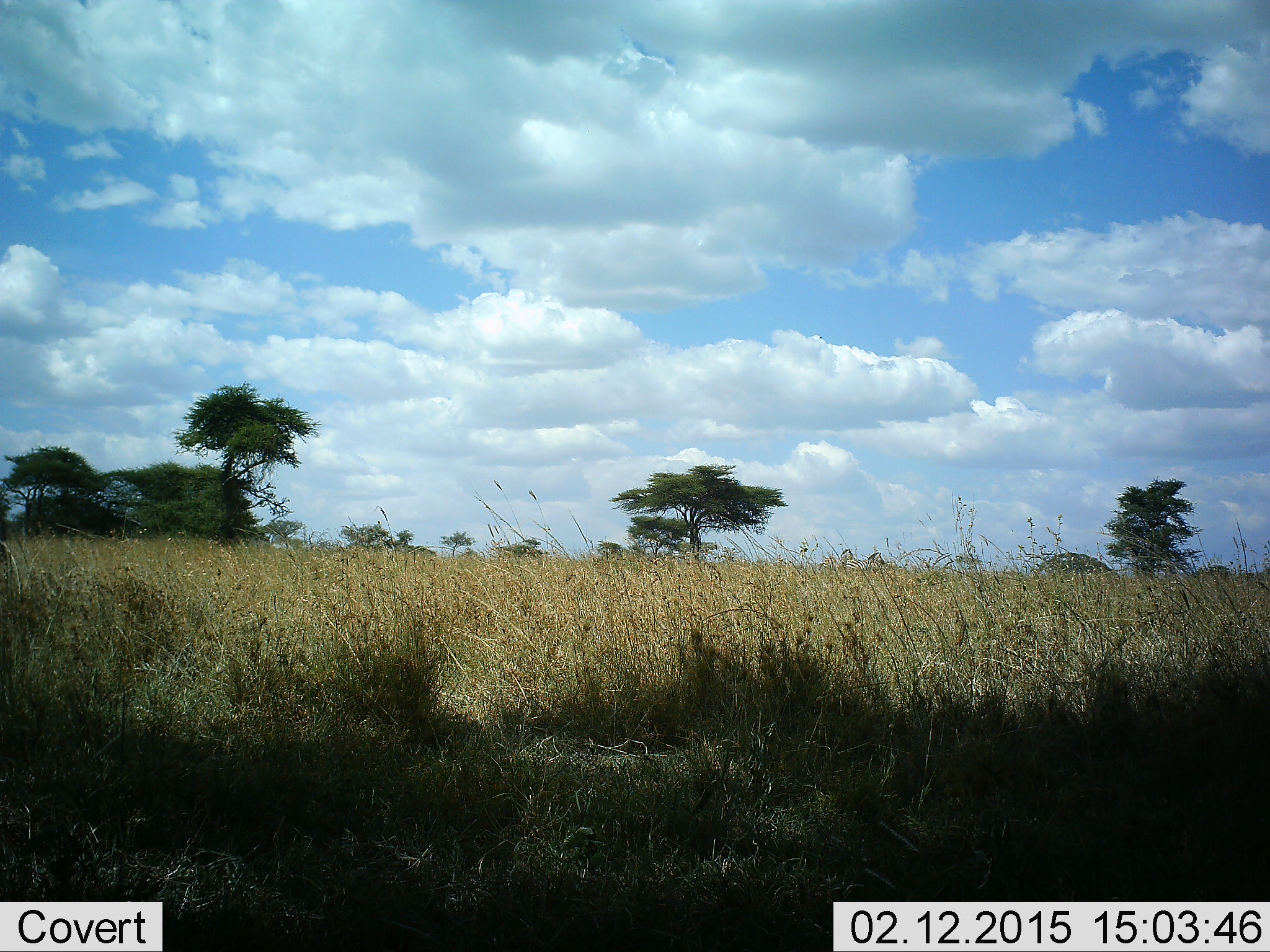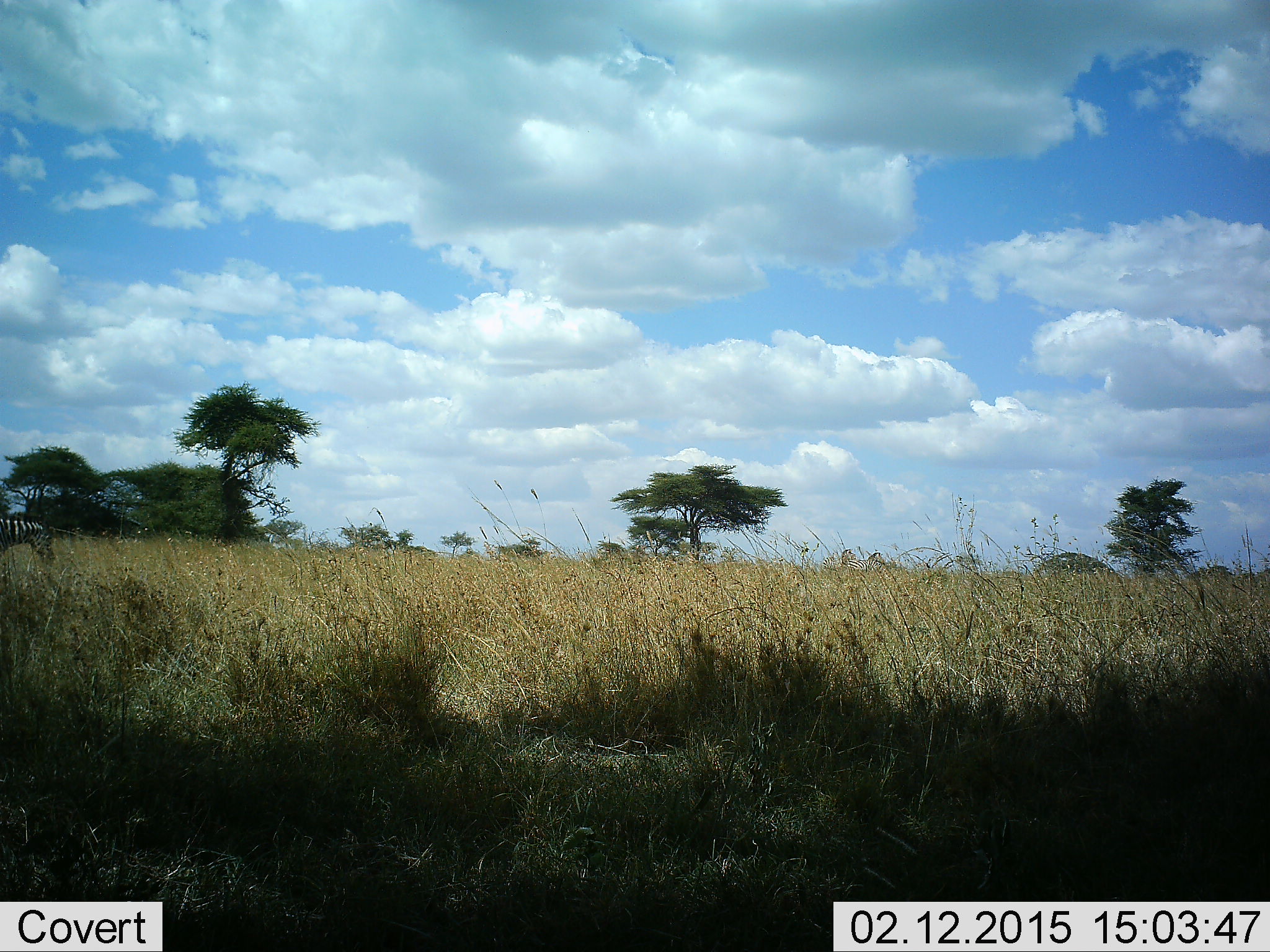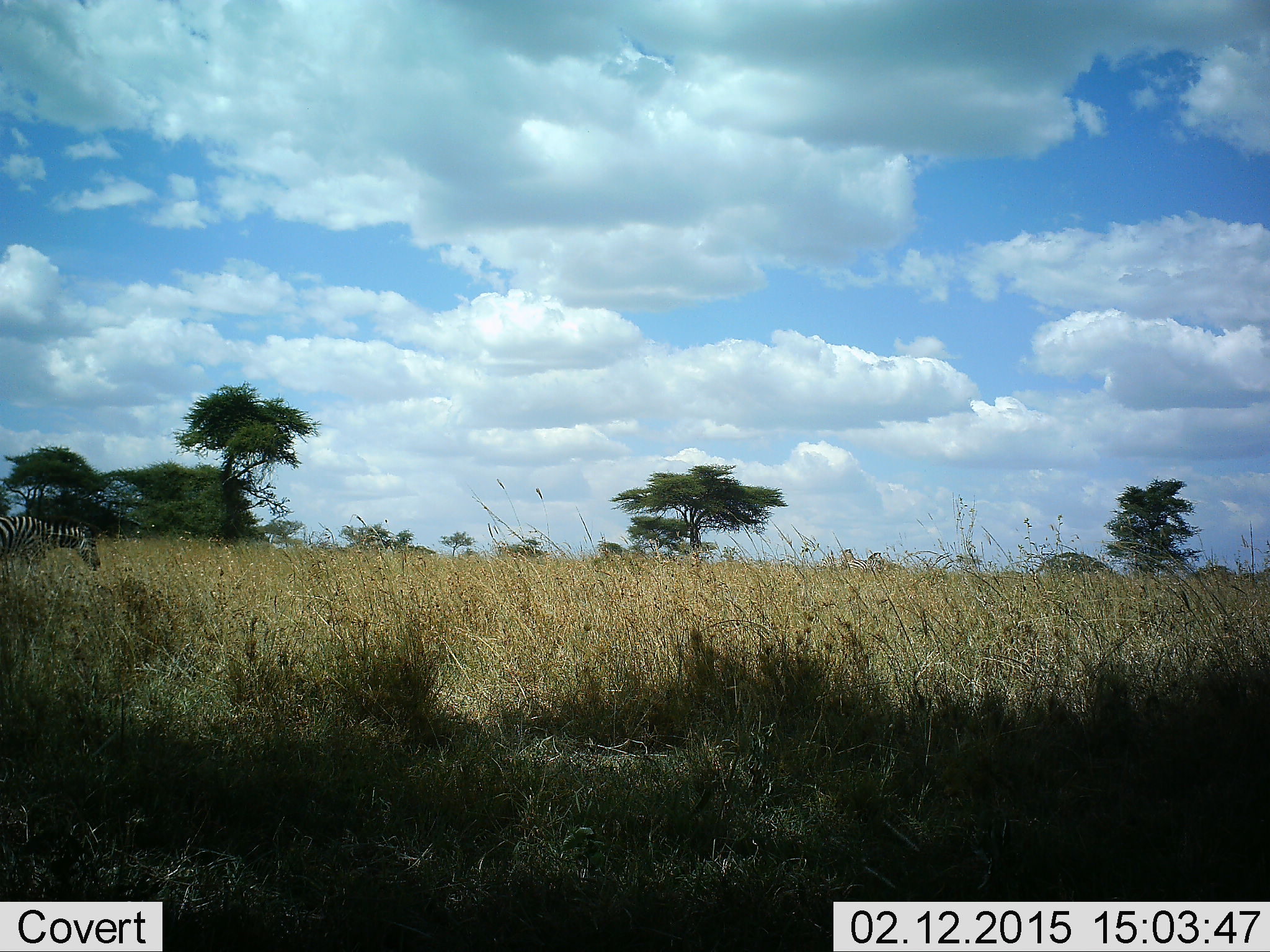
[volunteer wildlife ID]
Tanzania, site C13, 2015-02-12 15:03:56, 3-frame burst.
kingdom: Animalia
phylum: Chordata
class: Mammalia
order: Perissodactyla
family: Equidae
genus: Equus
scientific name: Equus quagga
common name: plains zebra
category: zebra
Zebra (plains zebra) (Equus quagga), count 1. Behavior (volunteer vote fractions): standing 0%, resting 0%, moving 100%, interacting 0%. Young present (vote fraction): 0%. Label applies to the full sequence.